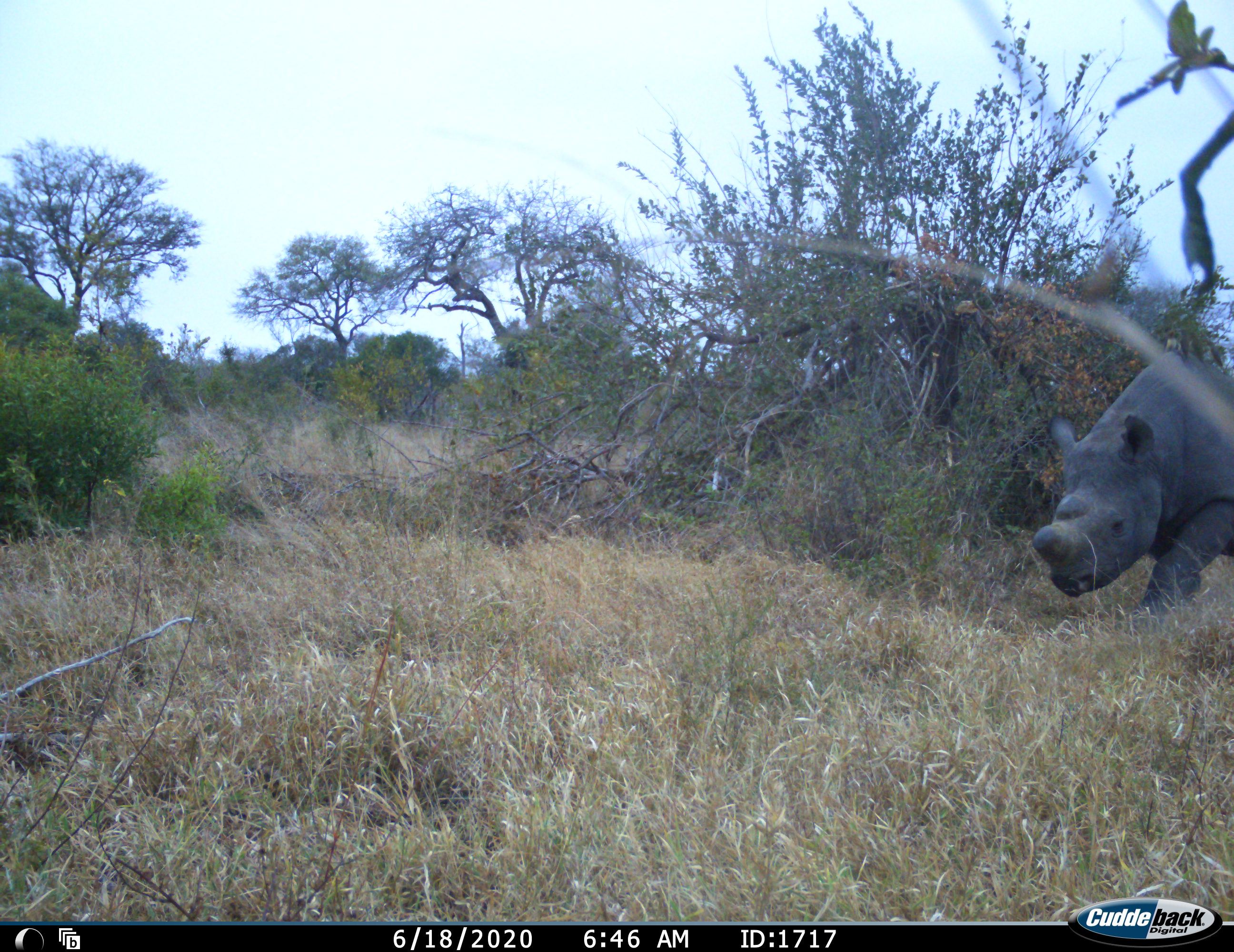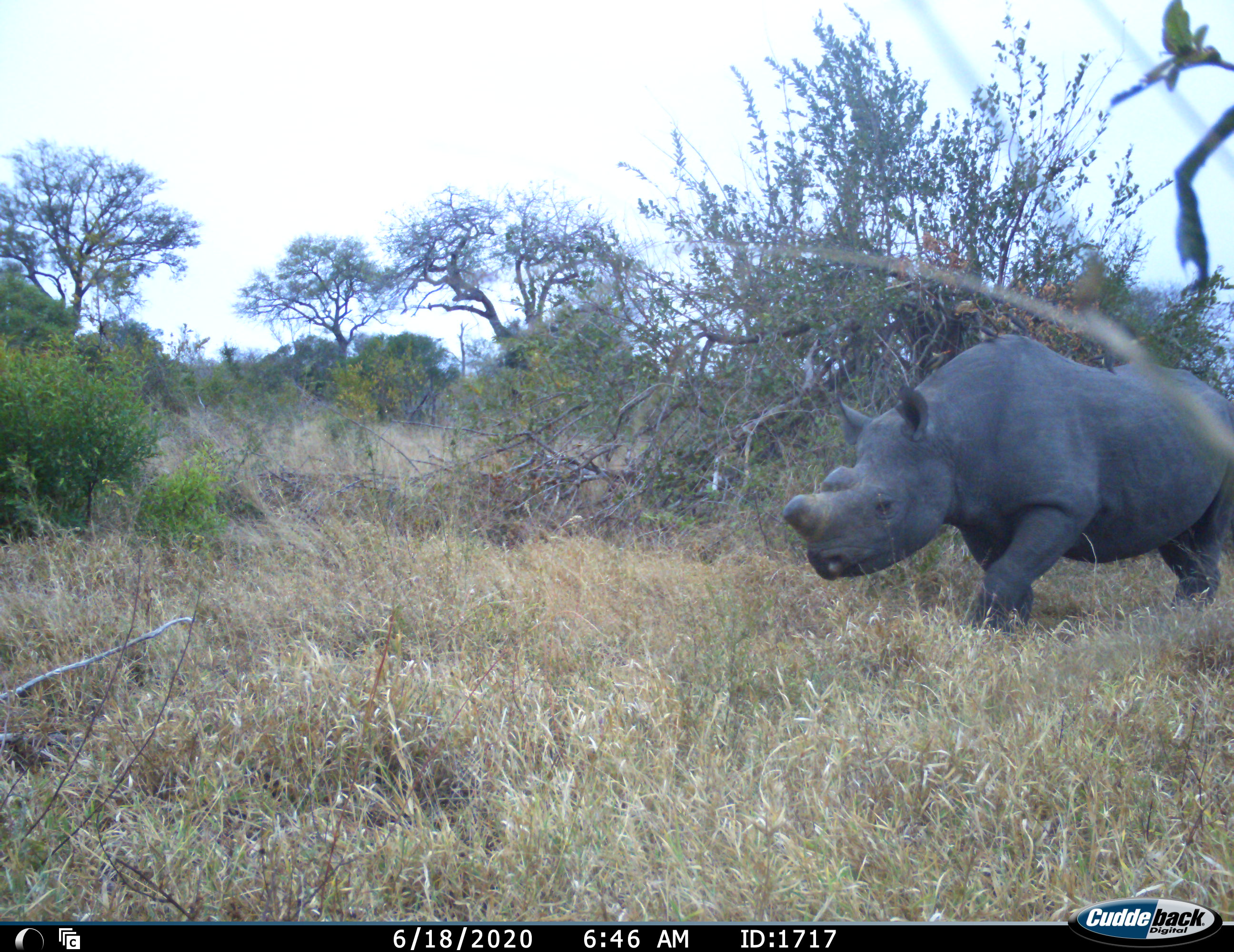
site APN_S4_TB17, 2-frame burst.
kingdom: Animalia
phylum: Chordata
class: Mammalia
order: Perissodactyla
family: Rhinocerotidae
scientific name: Rhinocerotidae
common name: unknown rhinoceros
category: rhinocerosunknown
Rhinocerosunknown (unknown rhinoceros) (Rhinocerotidae), count 1. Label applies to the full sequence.